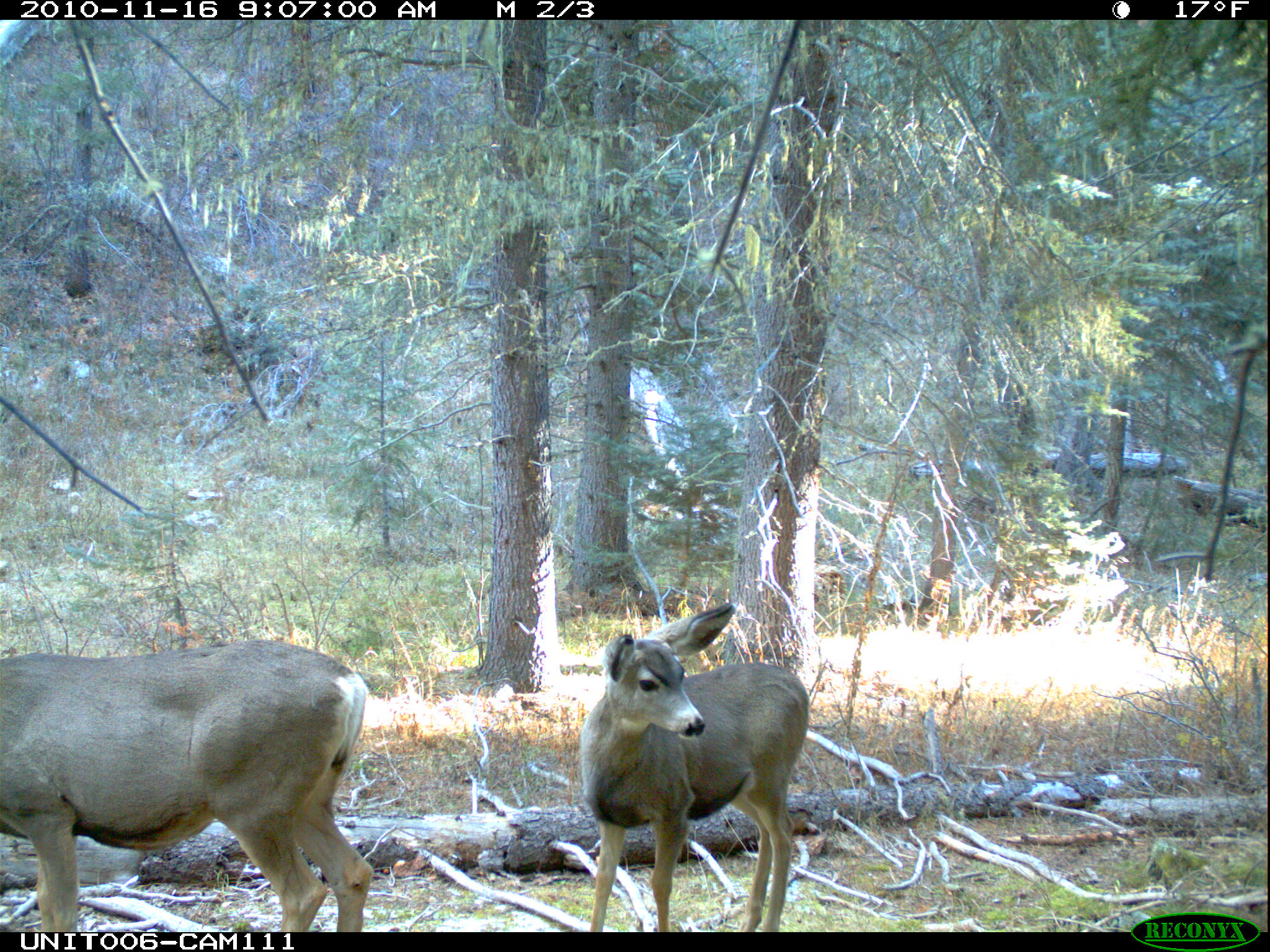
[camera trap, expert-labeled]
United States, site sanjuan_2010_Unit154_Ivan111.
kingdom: Animalia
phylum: Chordata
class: Mammalia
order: Artiodactyla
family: Cervidae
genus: Odocoileus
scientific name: Odocoileus hemionus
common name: mule deer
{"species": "Odocoileus hemionus (mule deer)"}